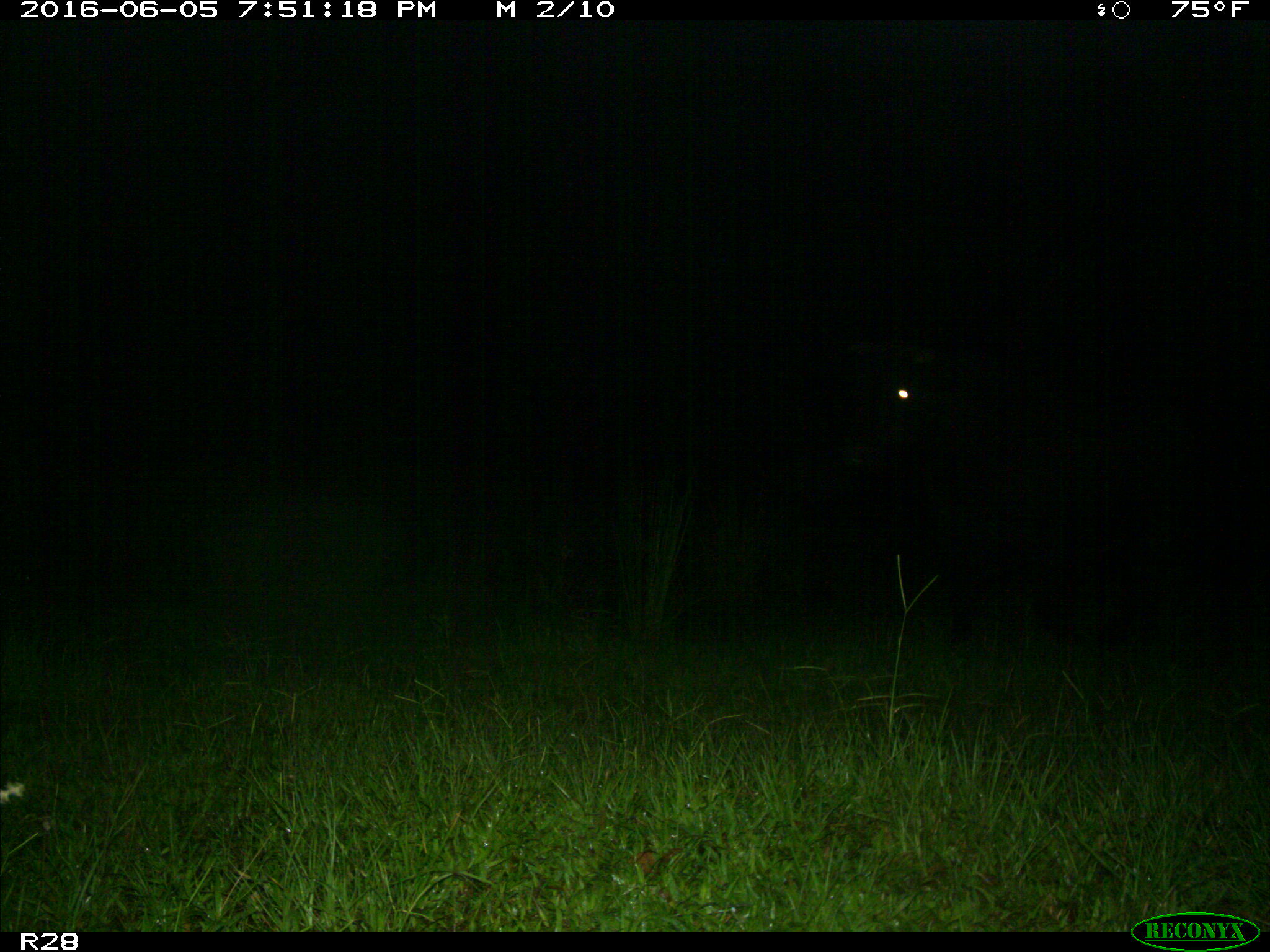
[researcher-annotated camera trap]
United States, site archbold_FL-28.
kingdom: Animalia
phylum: Chordata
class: Mammalia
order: Artiodactyla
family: Bovidae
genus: Bos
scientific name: Bos taurus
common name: domestic cow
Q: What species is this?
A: Bos taurus (domestic cow).